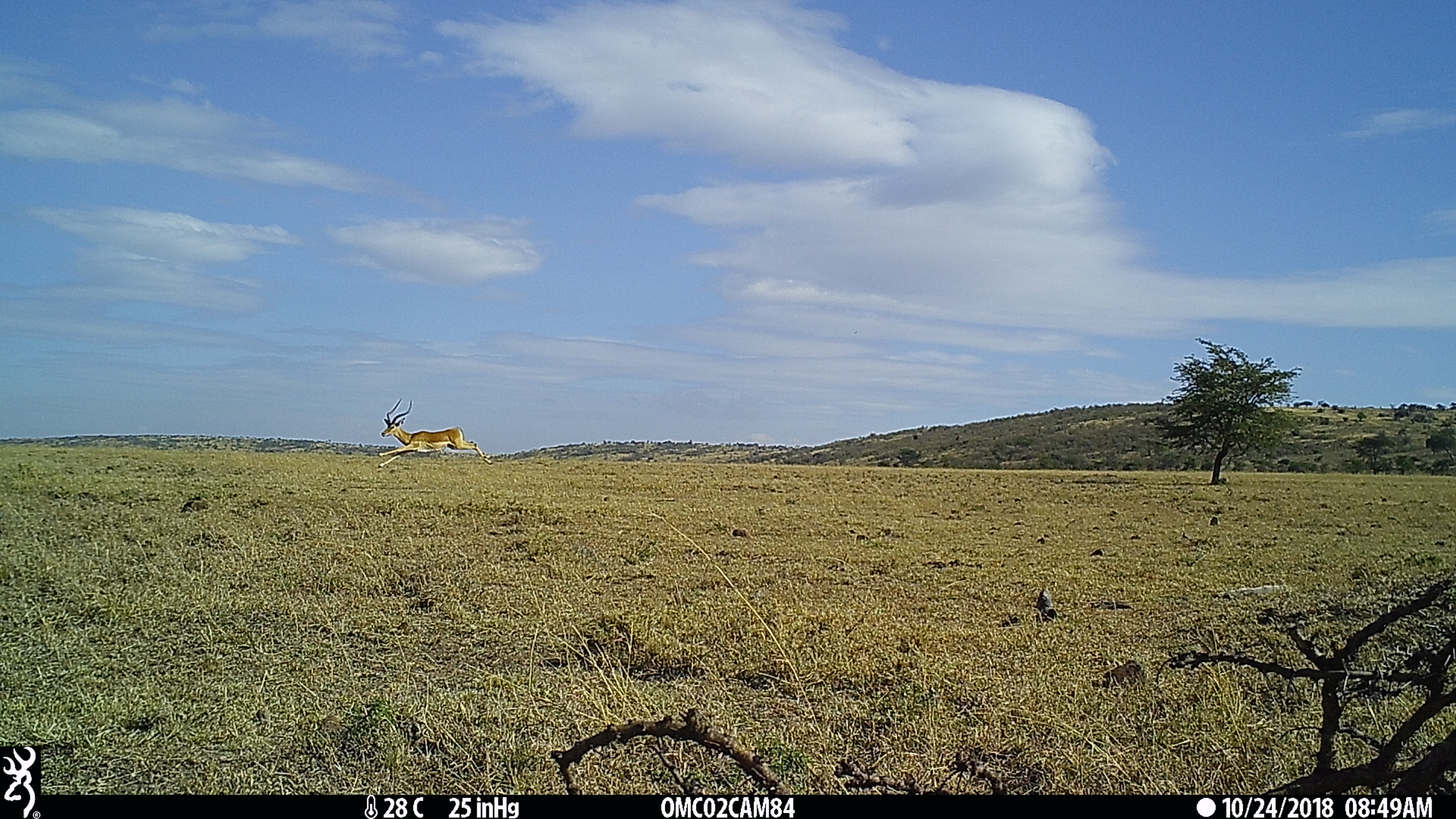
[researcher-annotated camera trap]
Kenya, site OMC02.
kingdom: Animalia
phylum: Chordata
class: Mammalia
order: Artiodactyla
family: Bovidae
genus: Aepyceros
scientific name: Aepyceros melampus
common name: impala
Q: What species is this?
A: Impala (Aepyceros melampus).